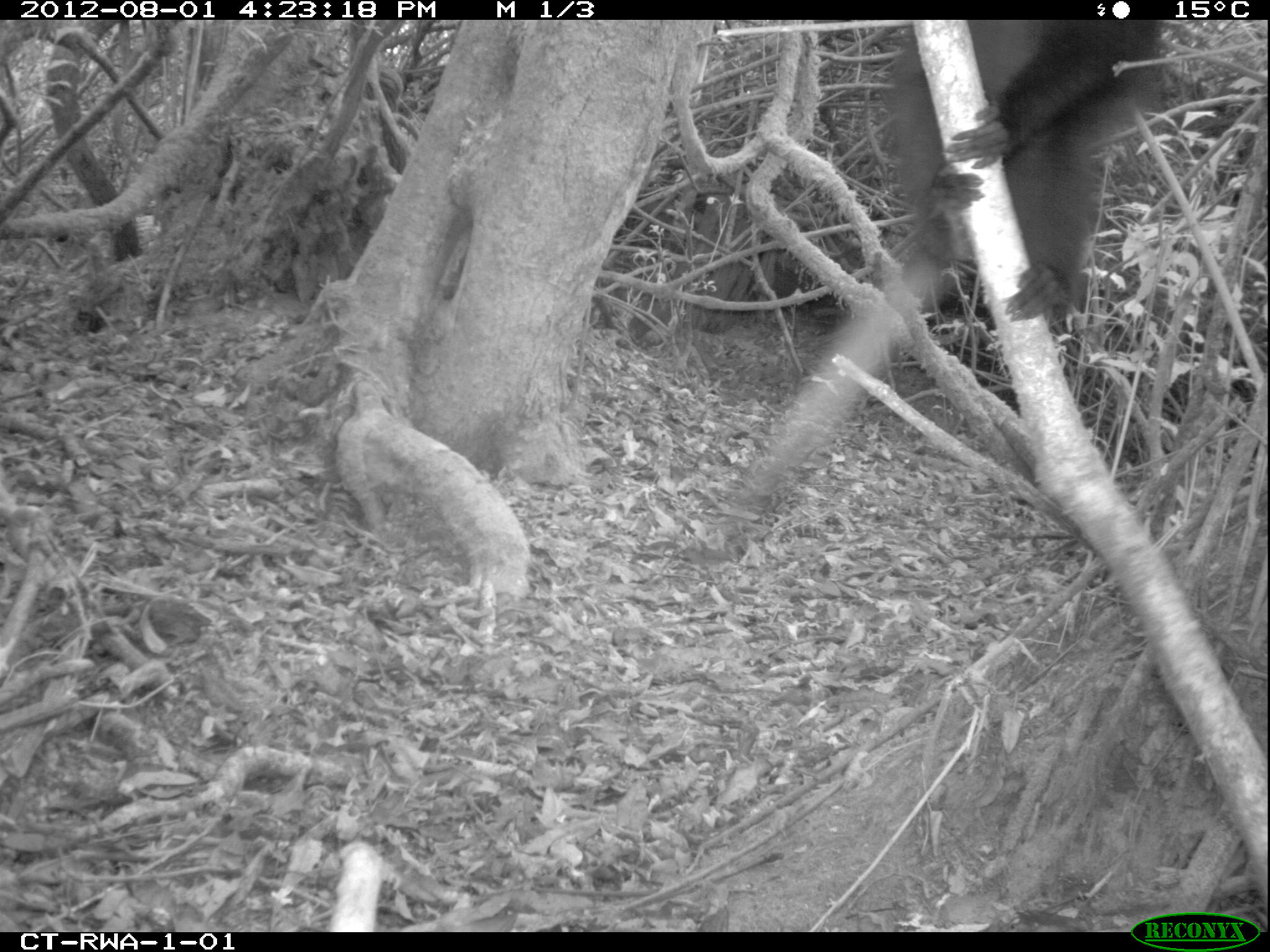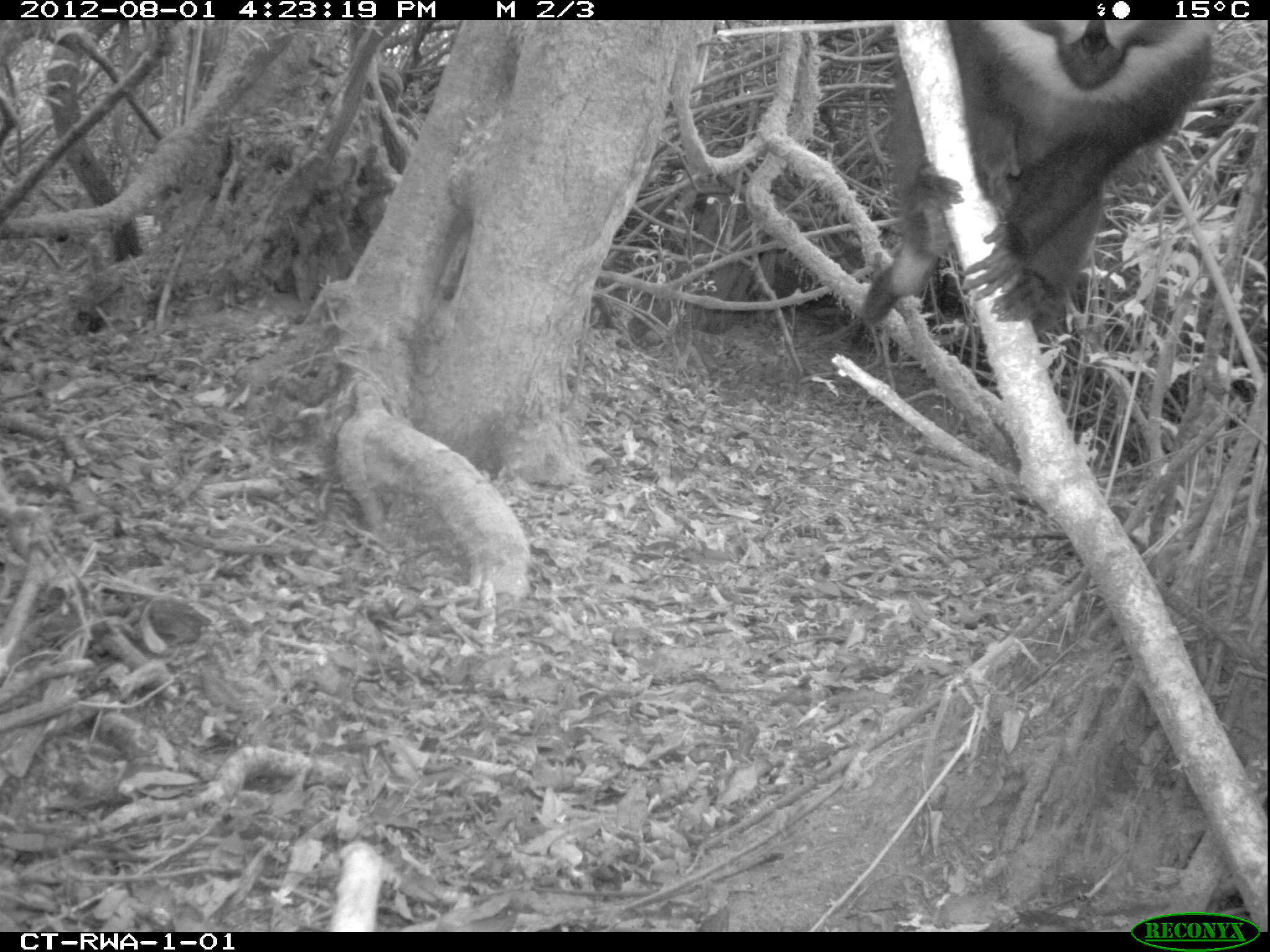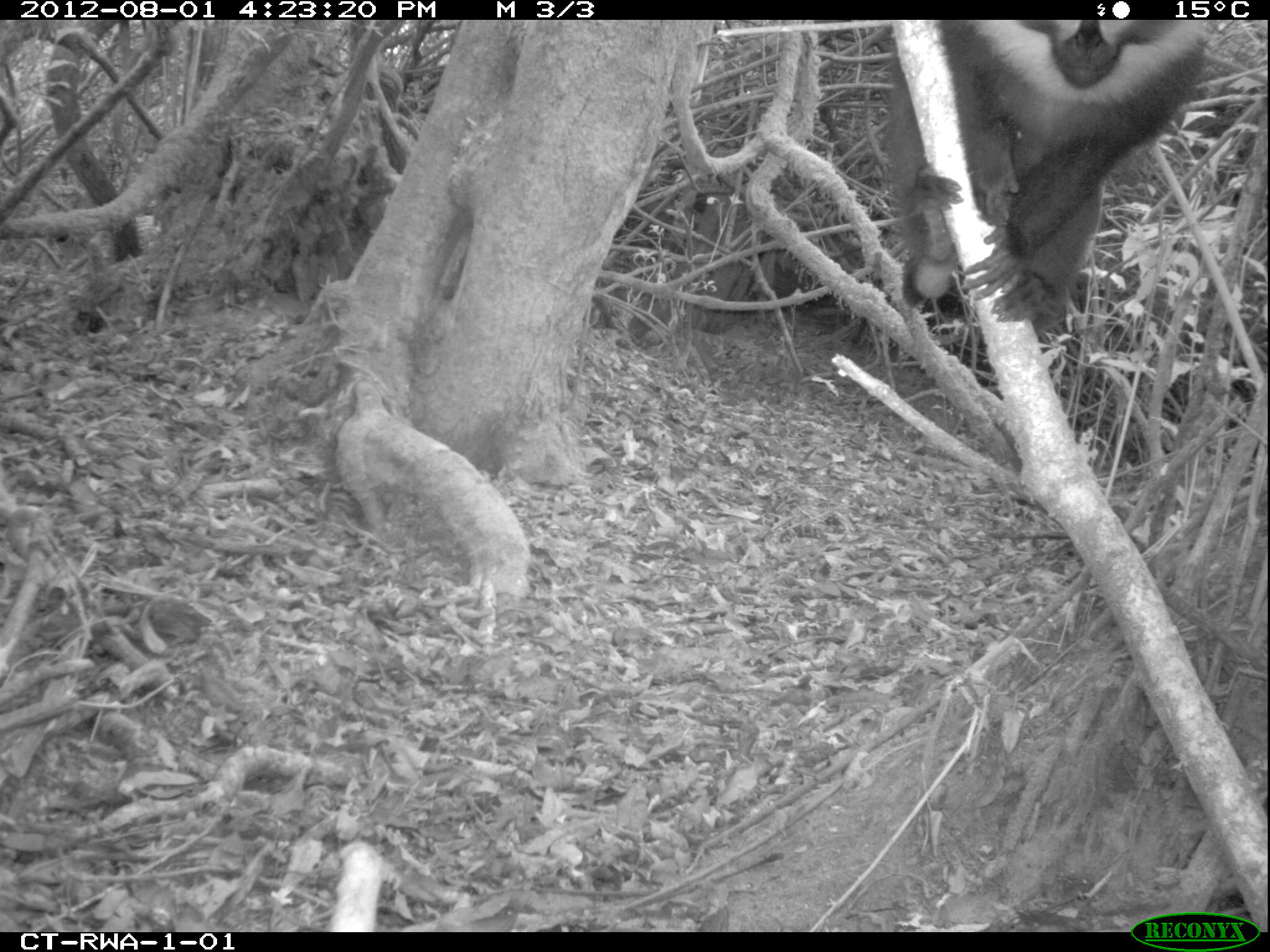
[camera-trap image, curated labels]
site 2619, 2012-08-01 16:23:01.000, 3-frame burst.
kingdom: Animalia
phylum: Chordata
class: Mammalia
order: Primates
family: Cercopithecidae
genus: Allochrocebus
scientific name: Allochrocebus lhoesti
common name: l'hoest's monkey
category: cercopithecus lhoesti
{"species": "cercopithecus lhoesti (l'hoest's monkey) (Allochrocebus lhoesti)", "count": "3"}